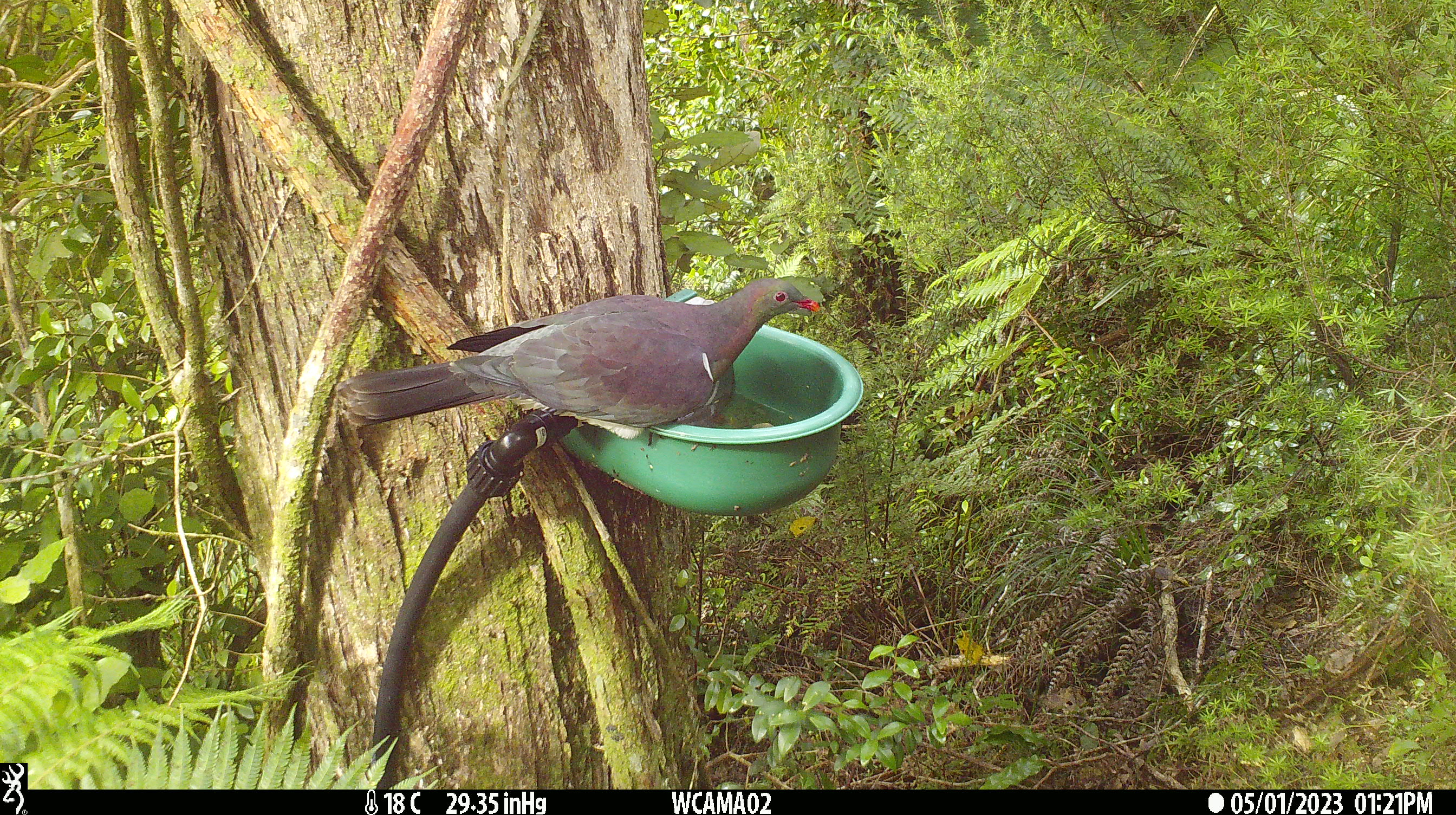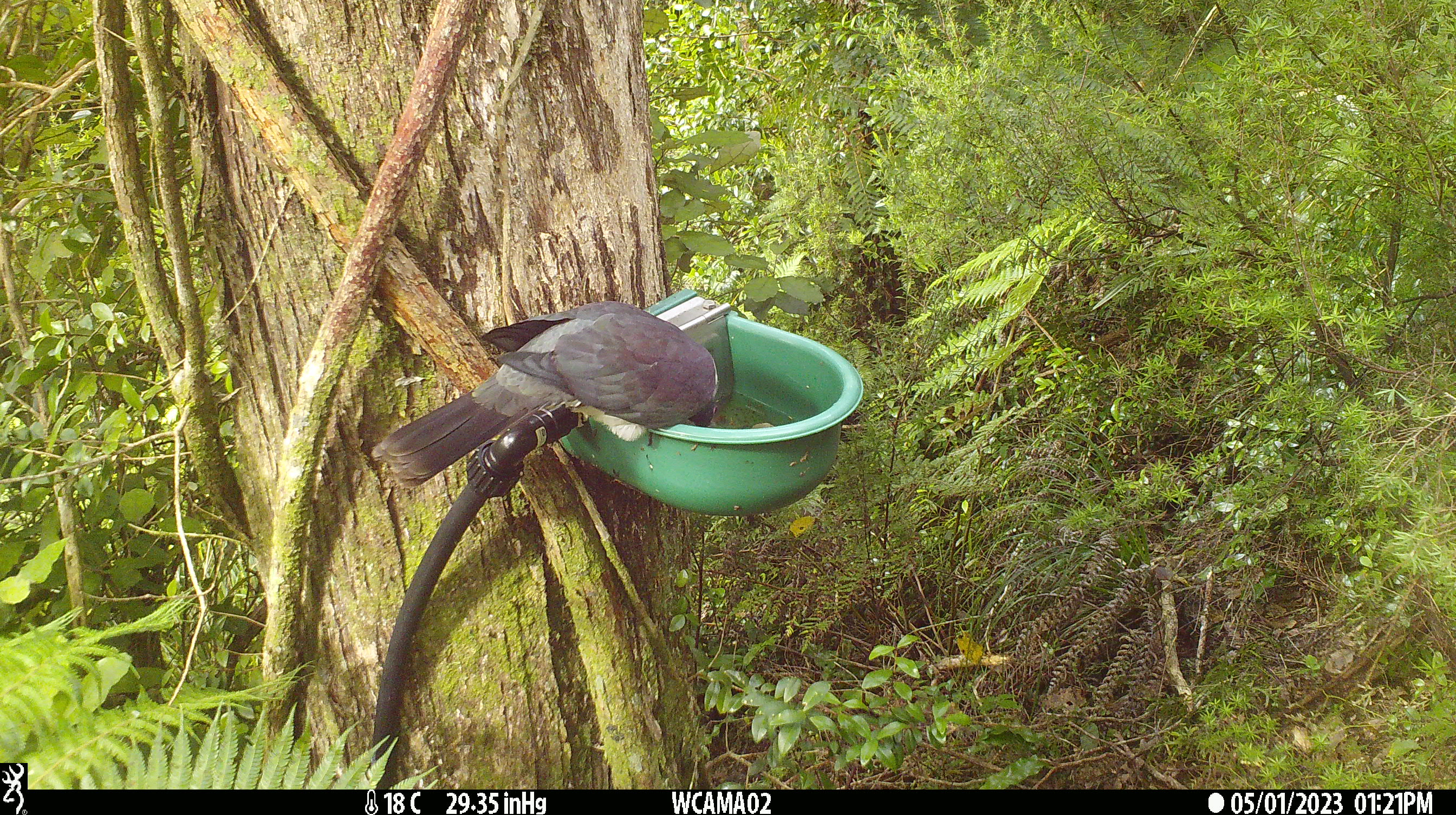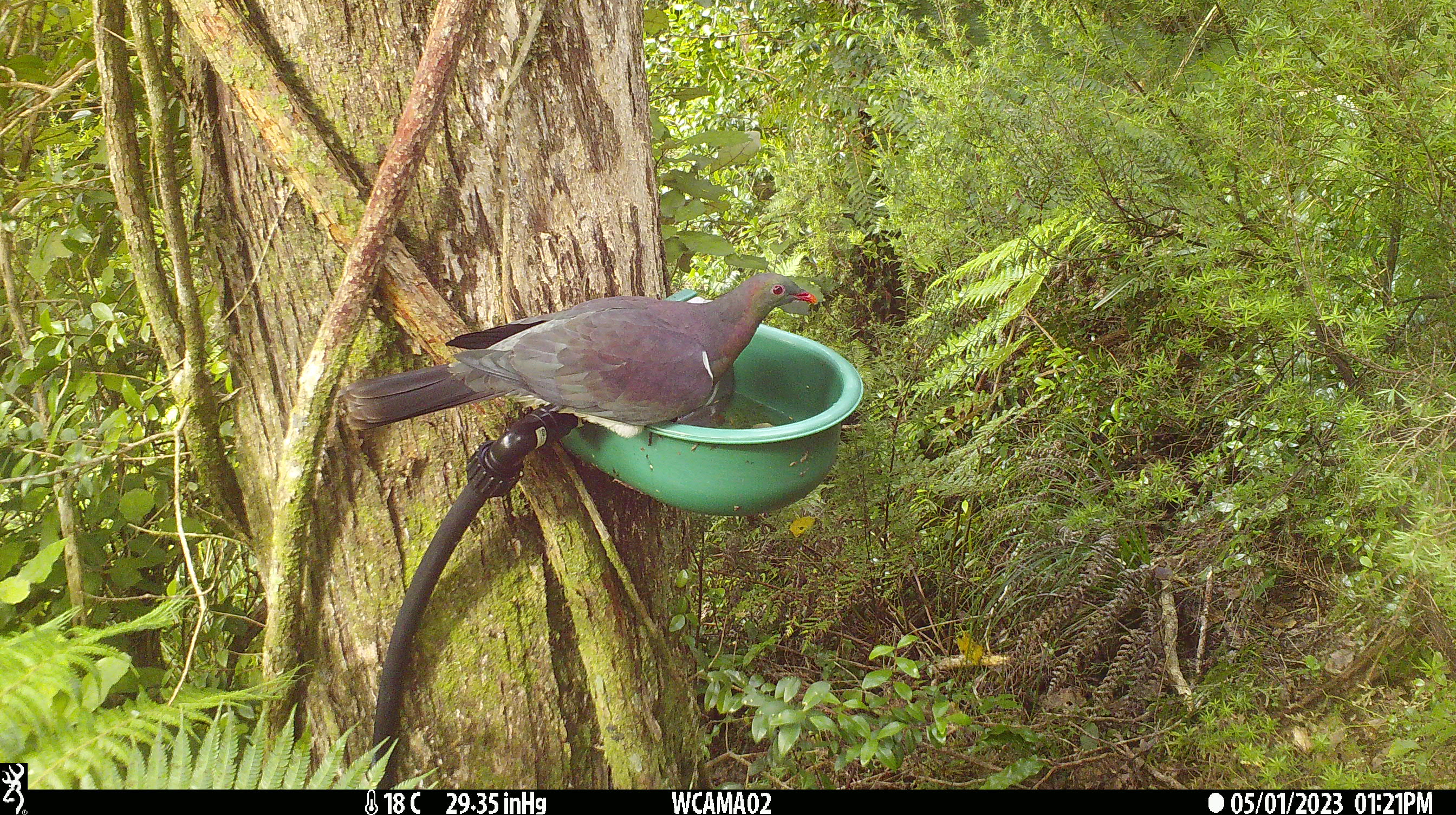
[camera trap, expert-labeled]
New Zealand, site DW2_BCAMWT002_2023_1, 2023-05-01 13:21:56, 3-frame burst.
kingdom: Animalia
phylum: Chordata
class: Aves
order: Columbiformes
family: Columbidae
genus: Hemiphaga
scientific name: Hemiphaga novaeseelandiae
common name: new zealand pigeon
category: kereru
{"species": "kereru (new zealand pigeon) (Hemiphaga novaeseelandiae)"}